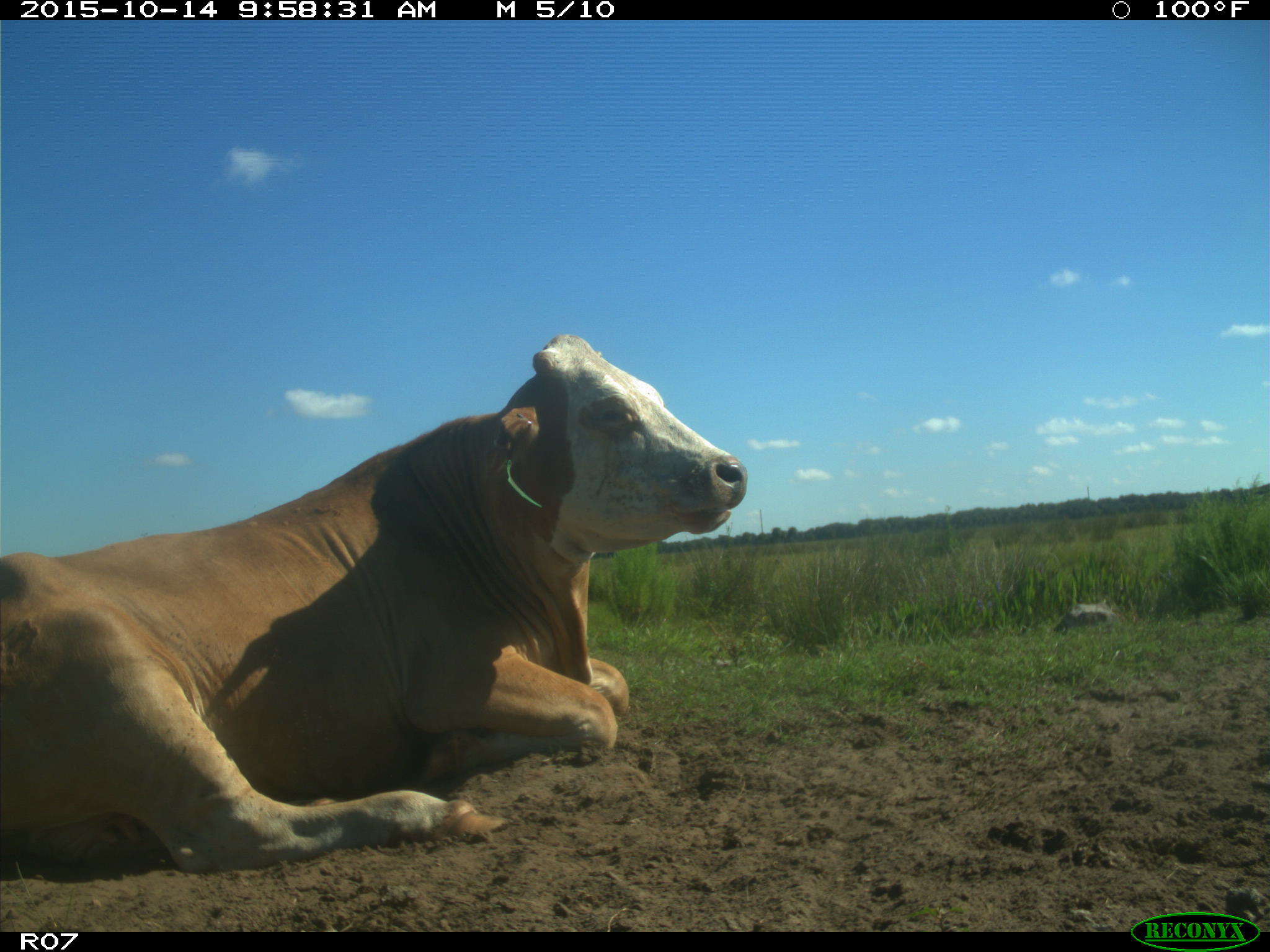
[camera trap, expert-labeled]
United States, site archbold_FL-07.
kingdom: Animalia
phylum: Chordata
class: Mammalia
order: Artiodactyla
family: Bovidae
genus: Bos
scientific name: Bos taurus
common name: domestic cow